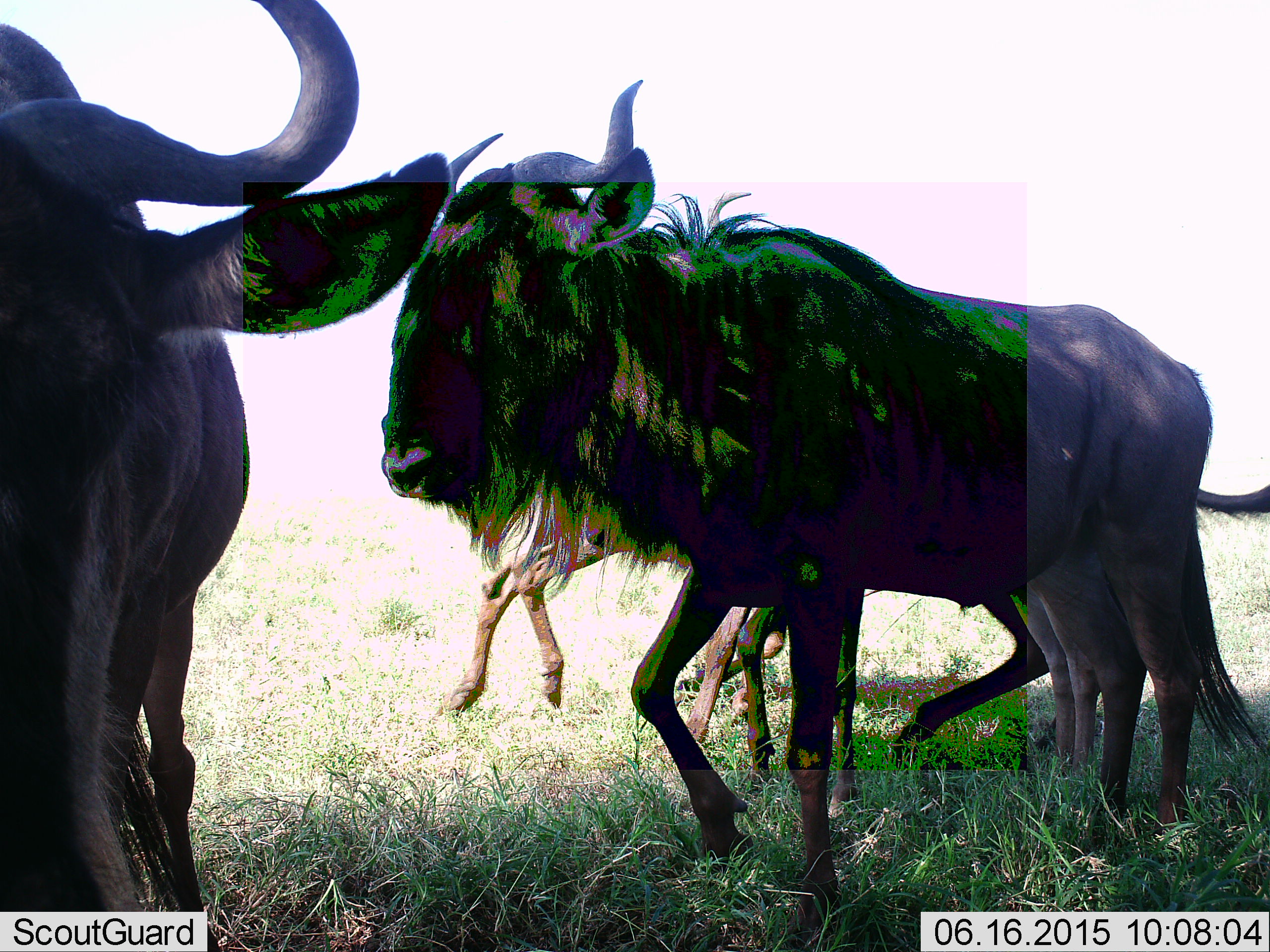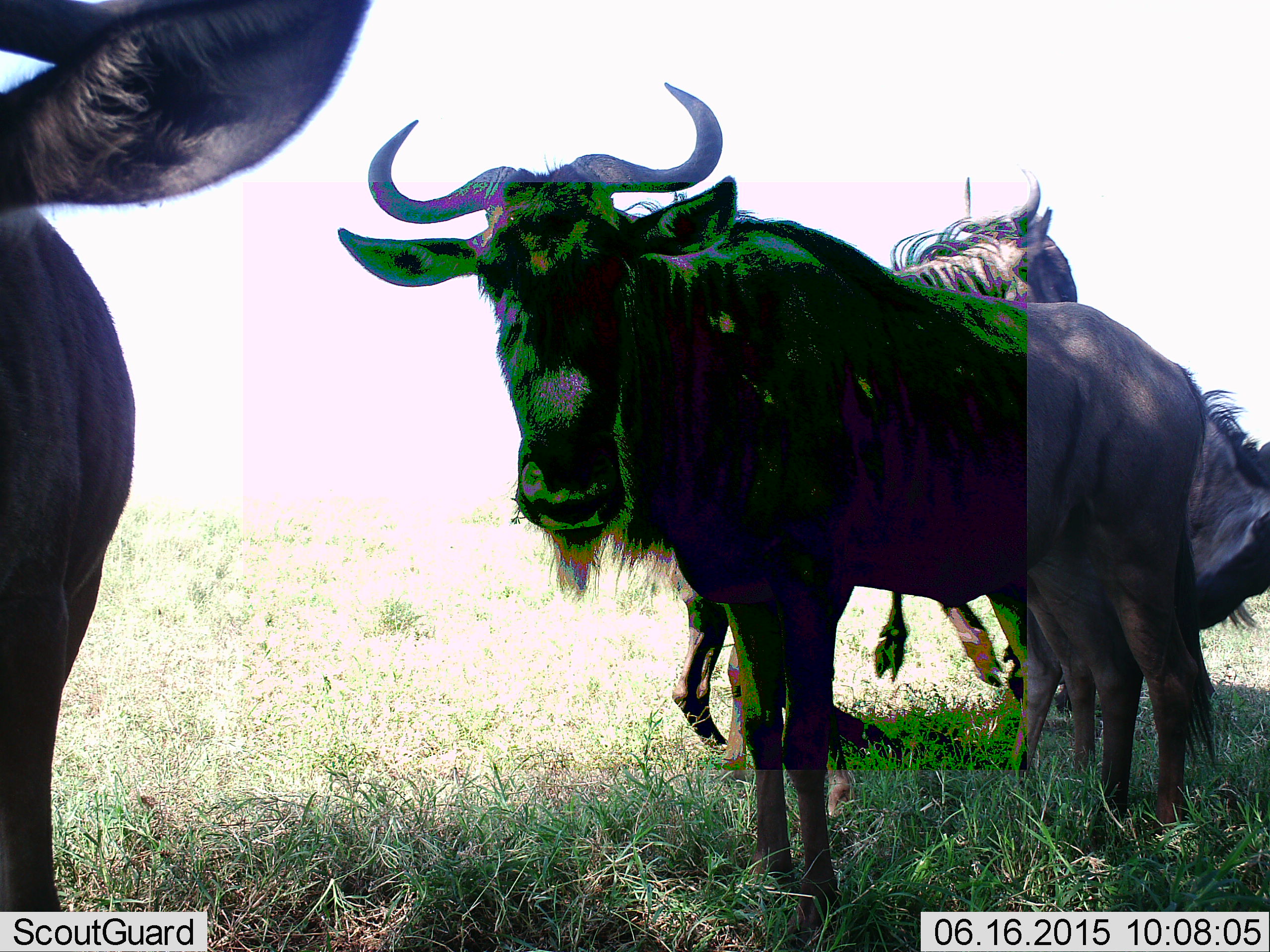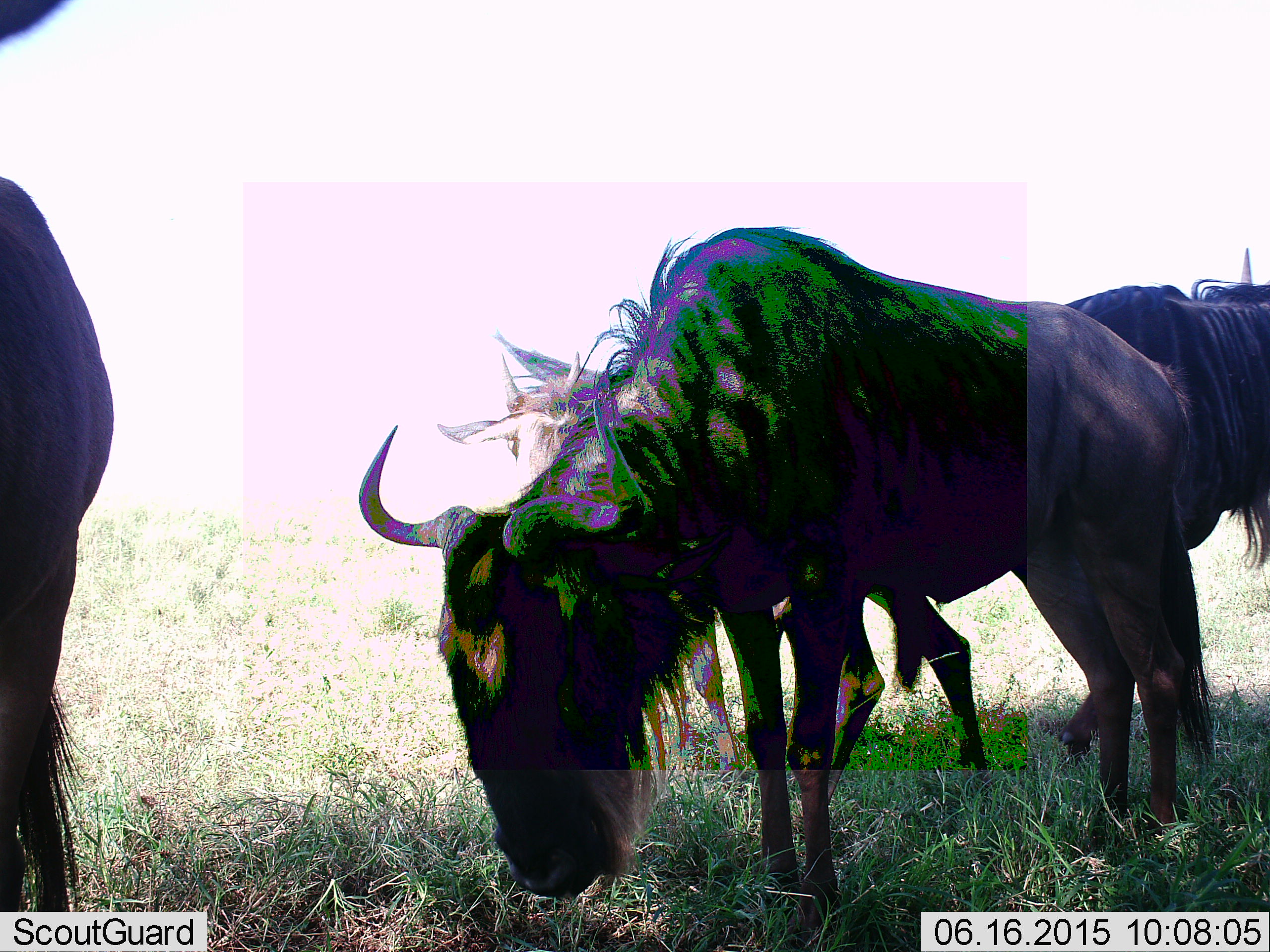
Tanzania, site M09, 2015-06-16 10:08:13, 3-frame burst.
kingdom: Animalia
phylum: Chordata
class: Mammalia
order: Artiodactyla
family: Bovidae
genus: Connochaetes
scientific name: Connochaetes taurinus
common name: blue wildebeest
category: wildebeest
Wildebeest (blue wildebeest) (Connochaetes taurinus), count 3. Behavior (volunteer vote fractions): standing 80%, resting 0%, moving 70%, interacting 0%. Young present (vote fraction): 10%. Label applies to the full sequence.